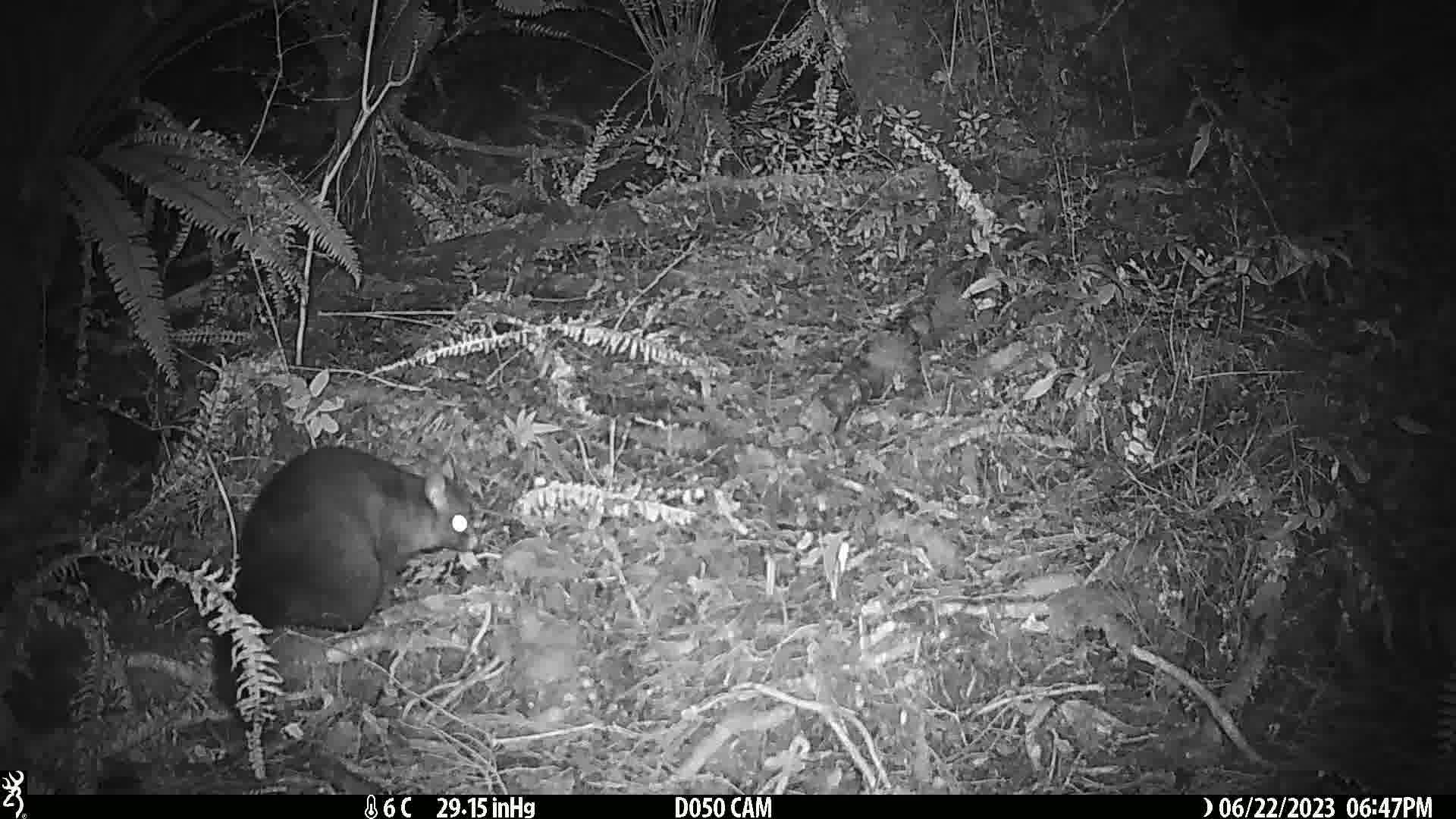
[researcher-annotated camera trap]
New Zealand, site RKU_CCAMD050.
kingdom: Animalia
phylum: Chordata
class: Mammalia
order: Diprotodontia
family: Phalangeridae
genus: Trichosurus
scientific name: Trichosurus vulpecula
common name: common brushtail possum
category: possum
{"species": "possum (common brushtail possum) (Trichosurus vulpecula)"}